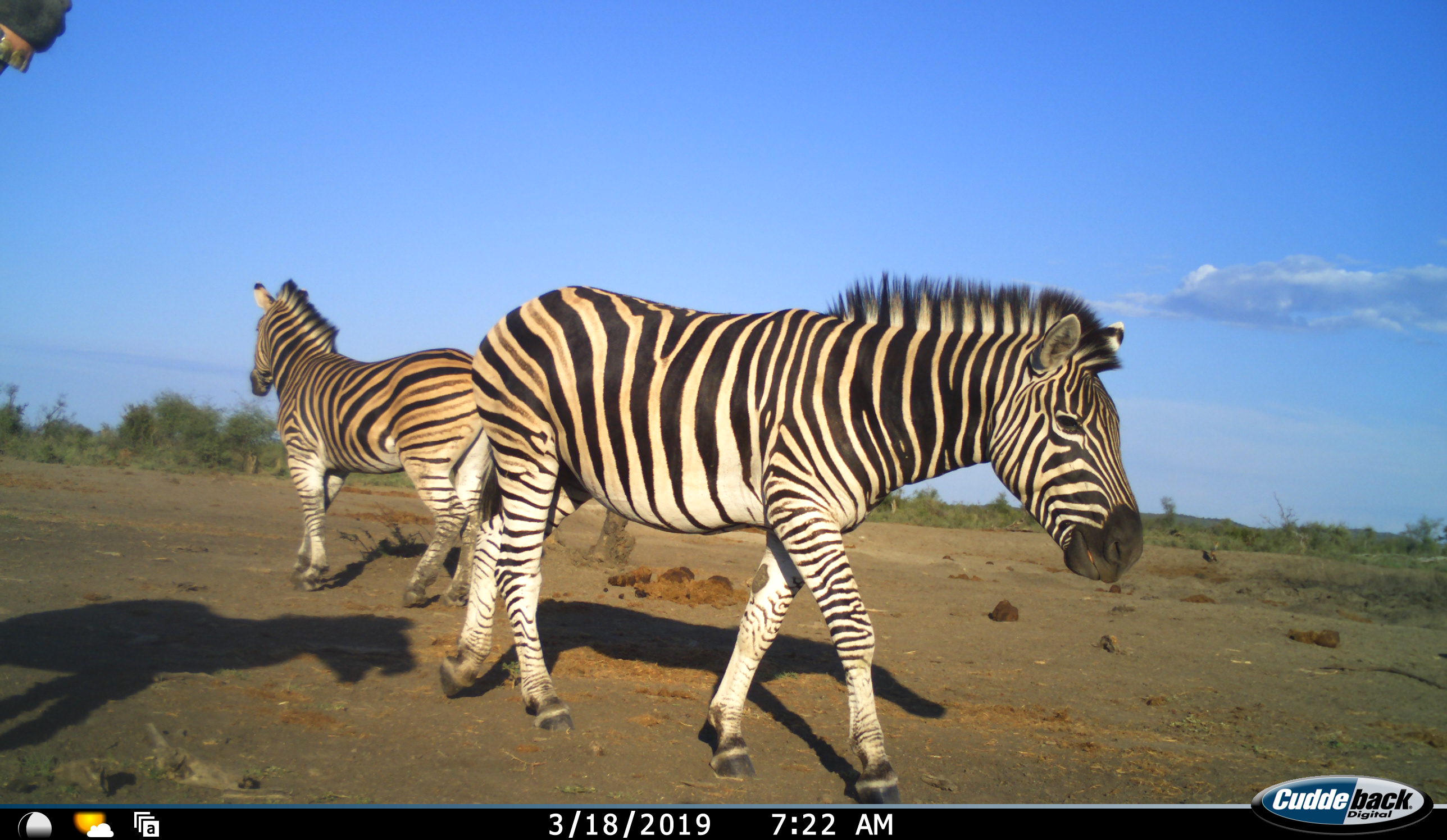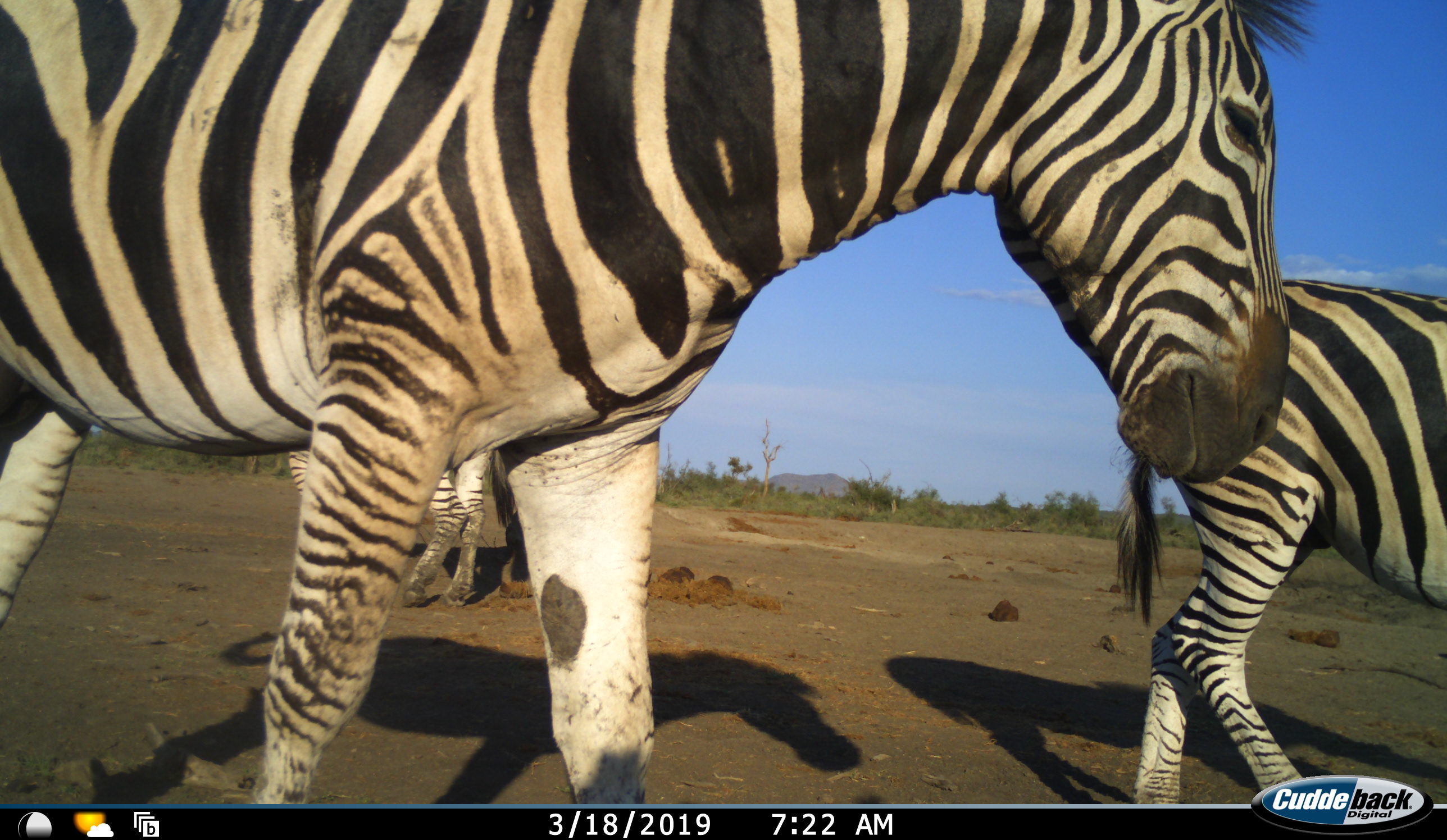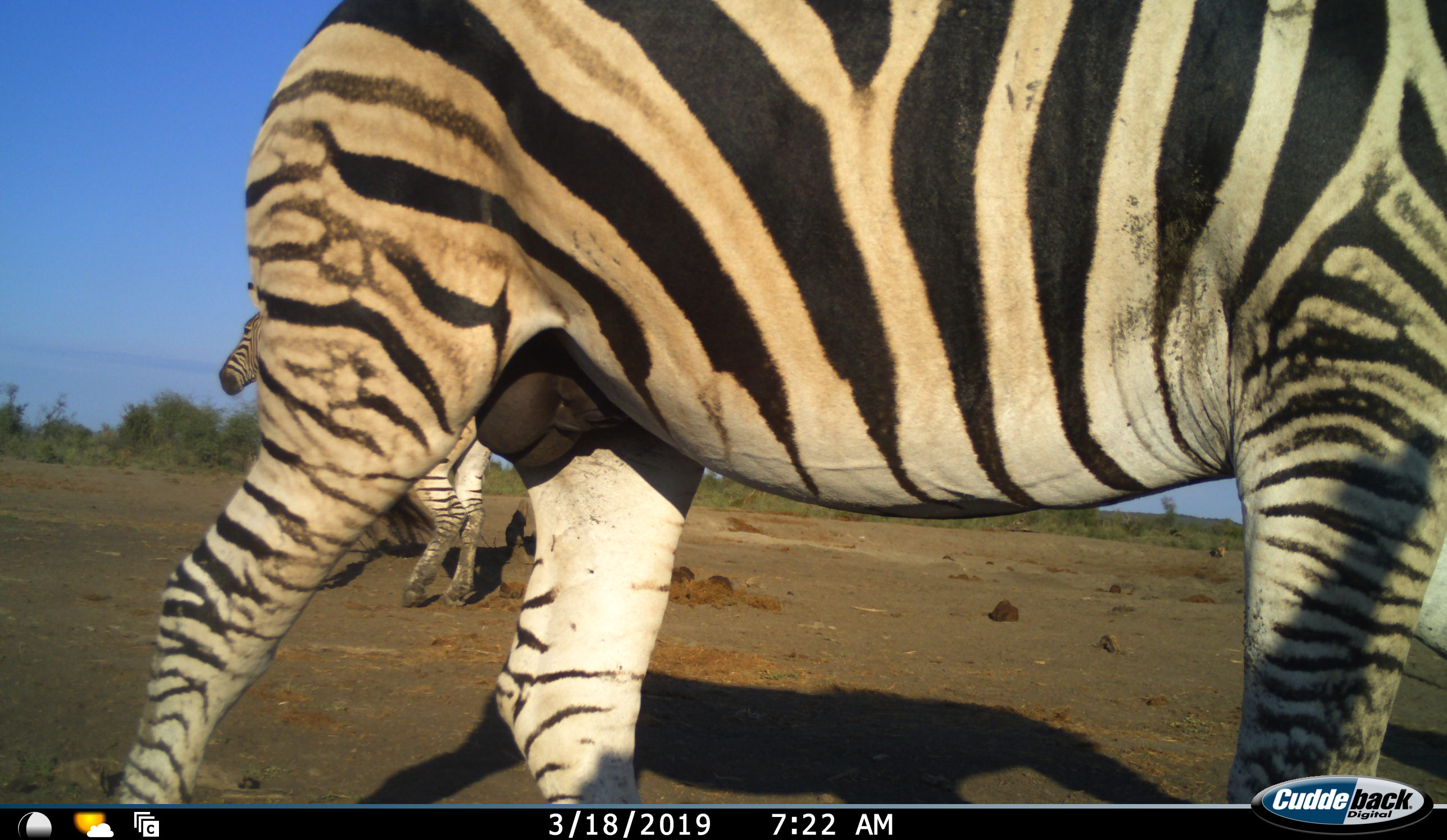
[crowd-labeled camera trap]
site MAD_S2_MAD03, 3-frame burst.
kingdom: Animalia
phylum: Chordata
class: Mammalia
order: Perissodactyla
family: Equidae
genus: Equus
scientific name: Equus quagga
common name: plains zebra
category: zebraplains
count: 3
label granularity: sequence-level